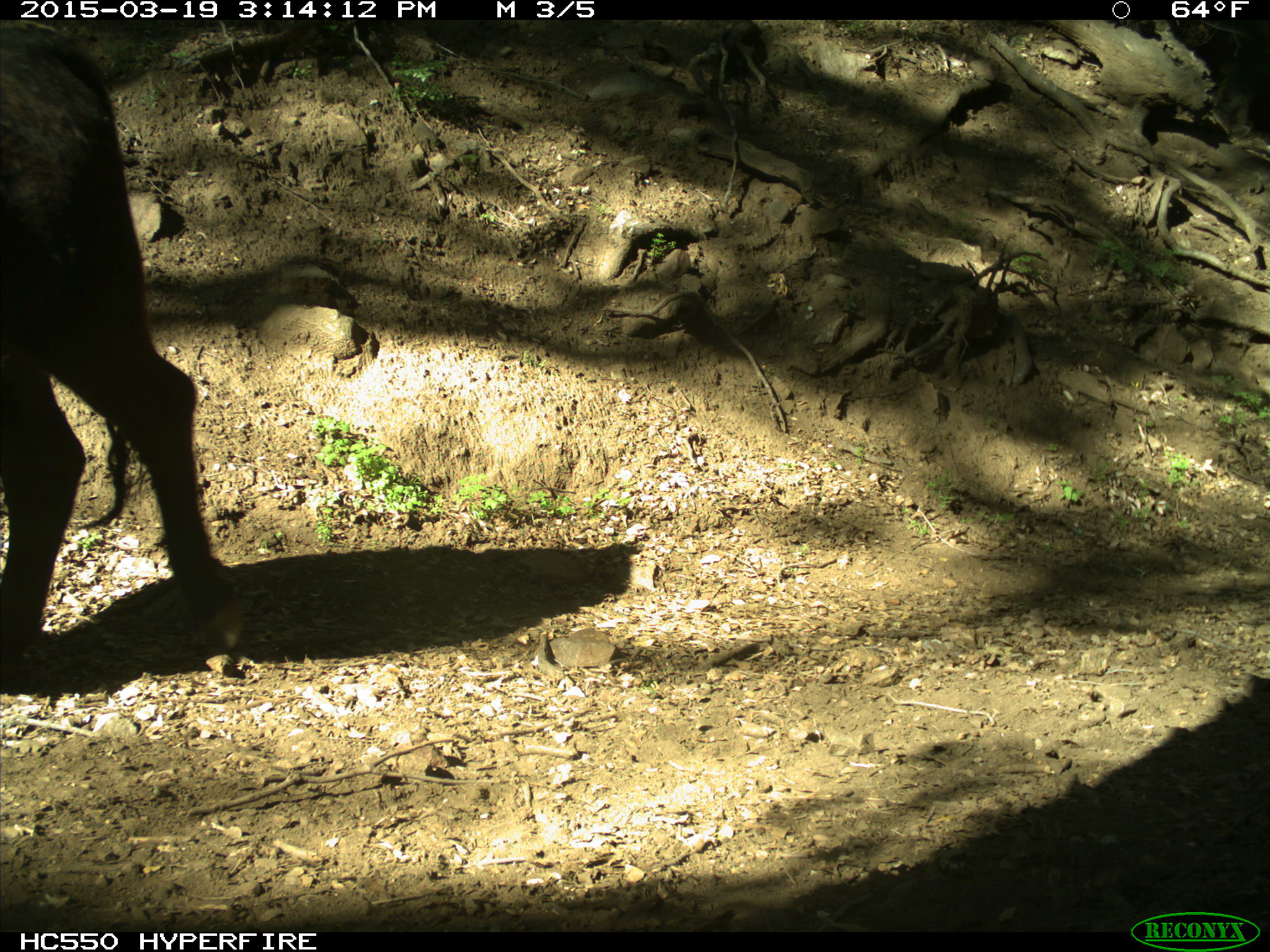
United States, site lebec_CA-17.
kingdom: Animalia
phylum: Chordata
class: Mammalia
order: Artiodactyla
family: Bovidae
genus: Bos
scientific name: Bos taurus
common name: domestic cow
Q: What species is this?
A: Bos taurus (domestic cow).